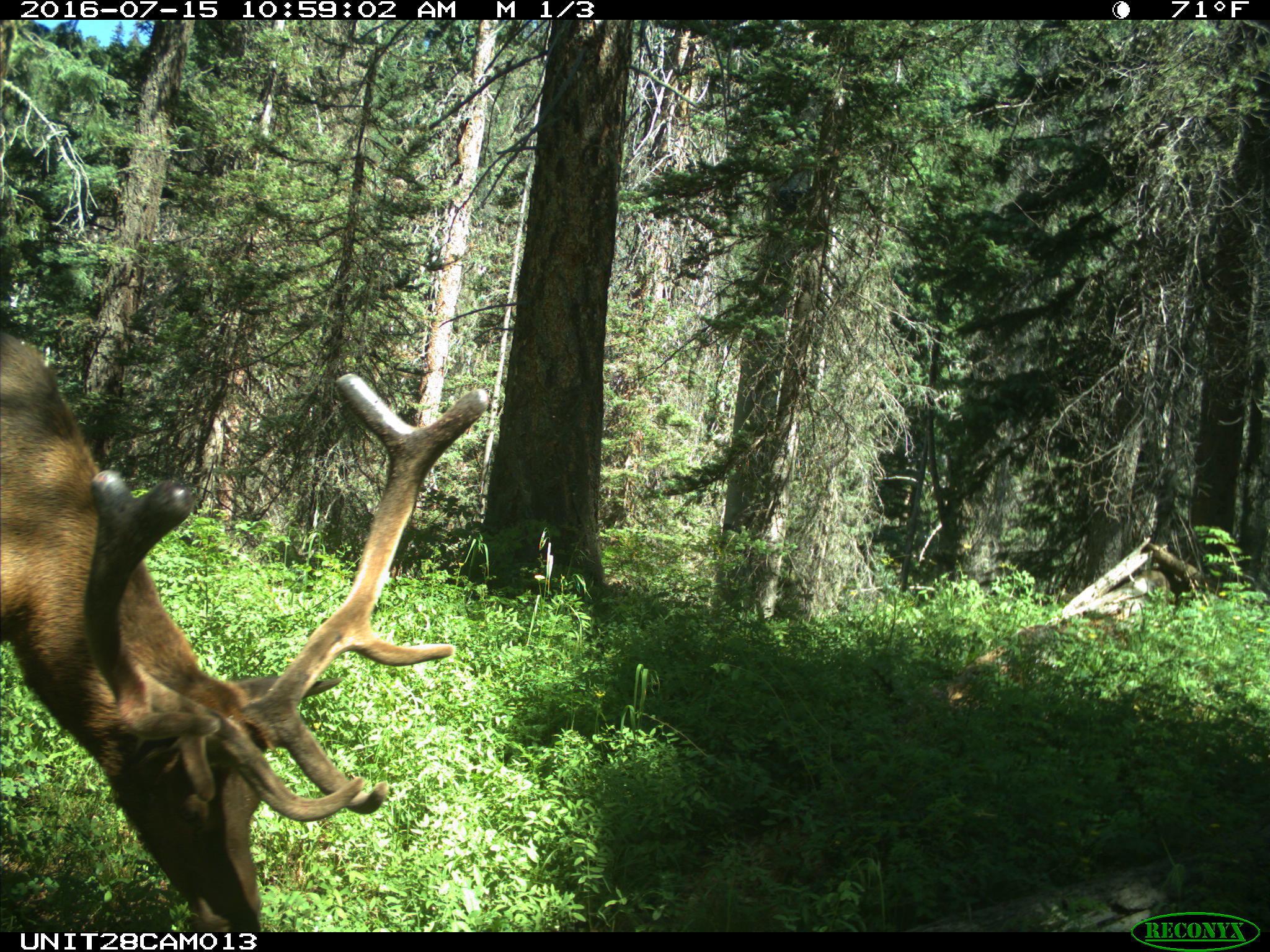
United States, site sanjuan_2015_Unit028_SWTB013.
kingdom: Animalia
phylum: Chordata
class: Mammalia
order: Artiodactyla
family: Cervidae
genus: Cervus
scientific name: Cervus elaphus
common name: red deer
Cervus elaphus (red deer).